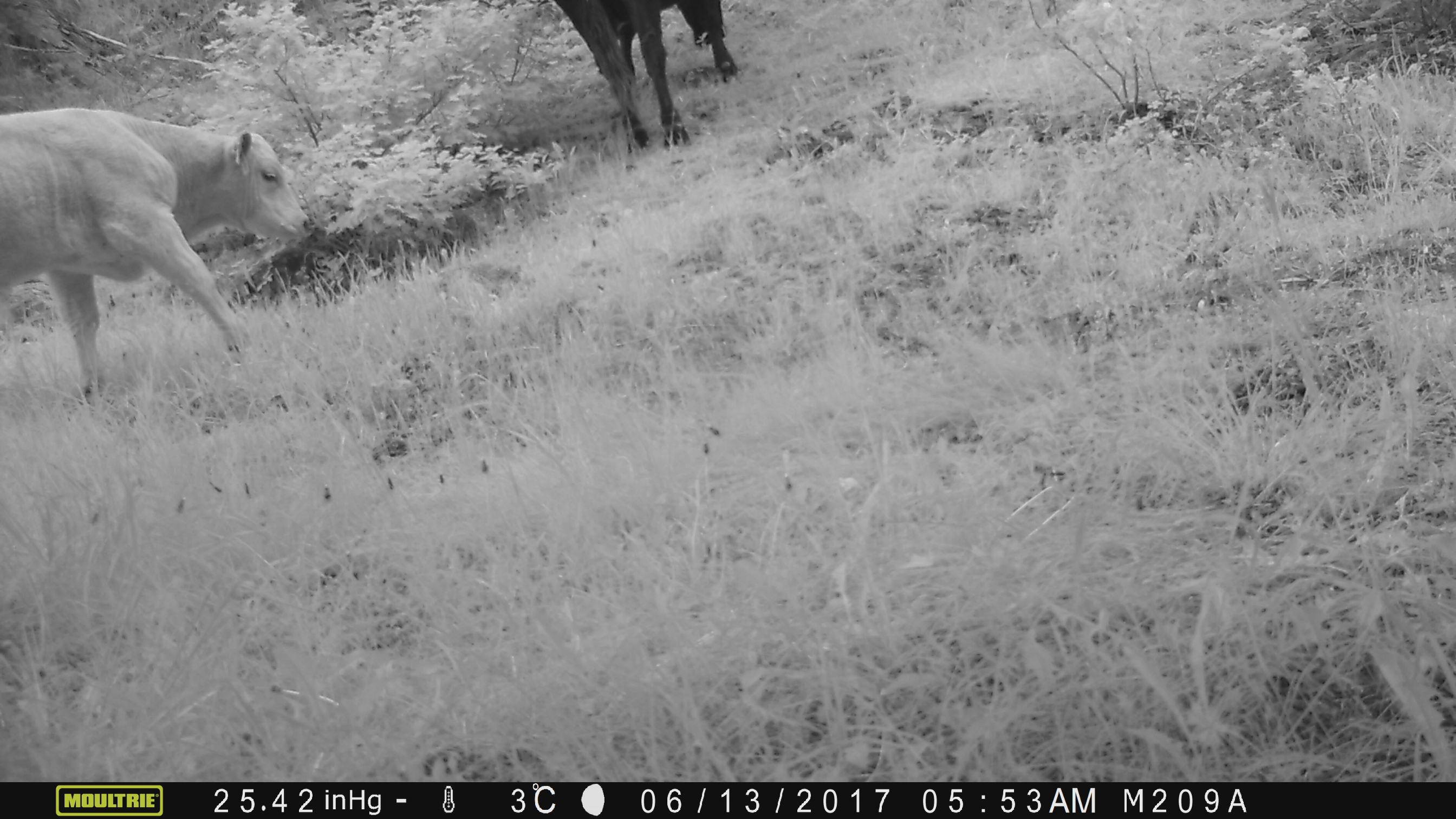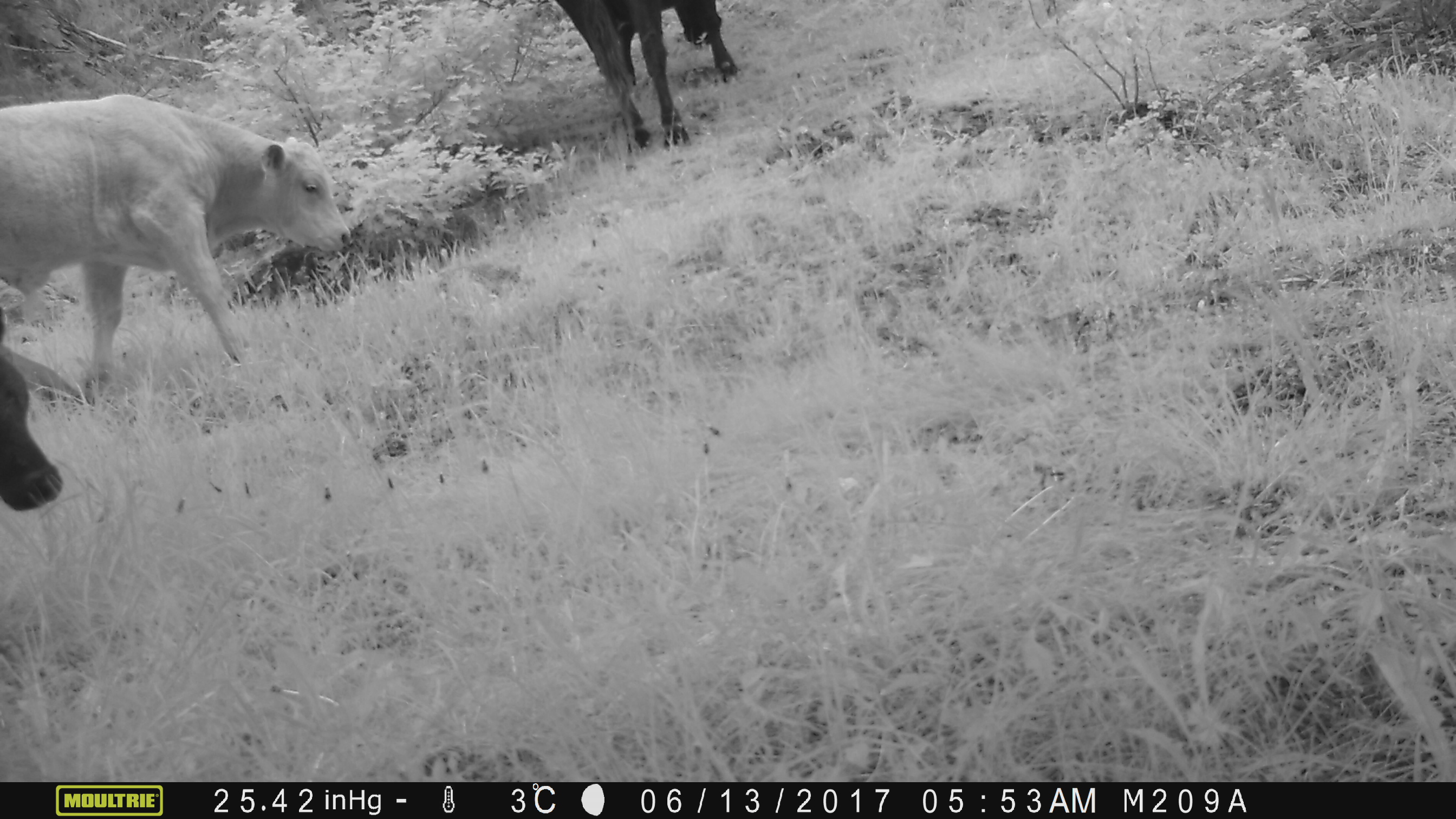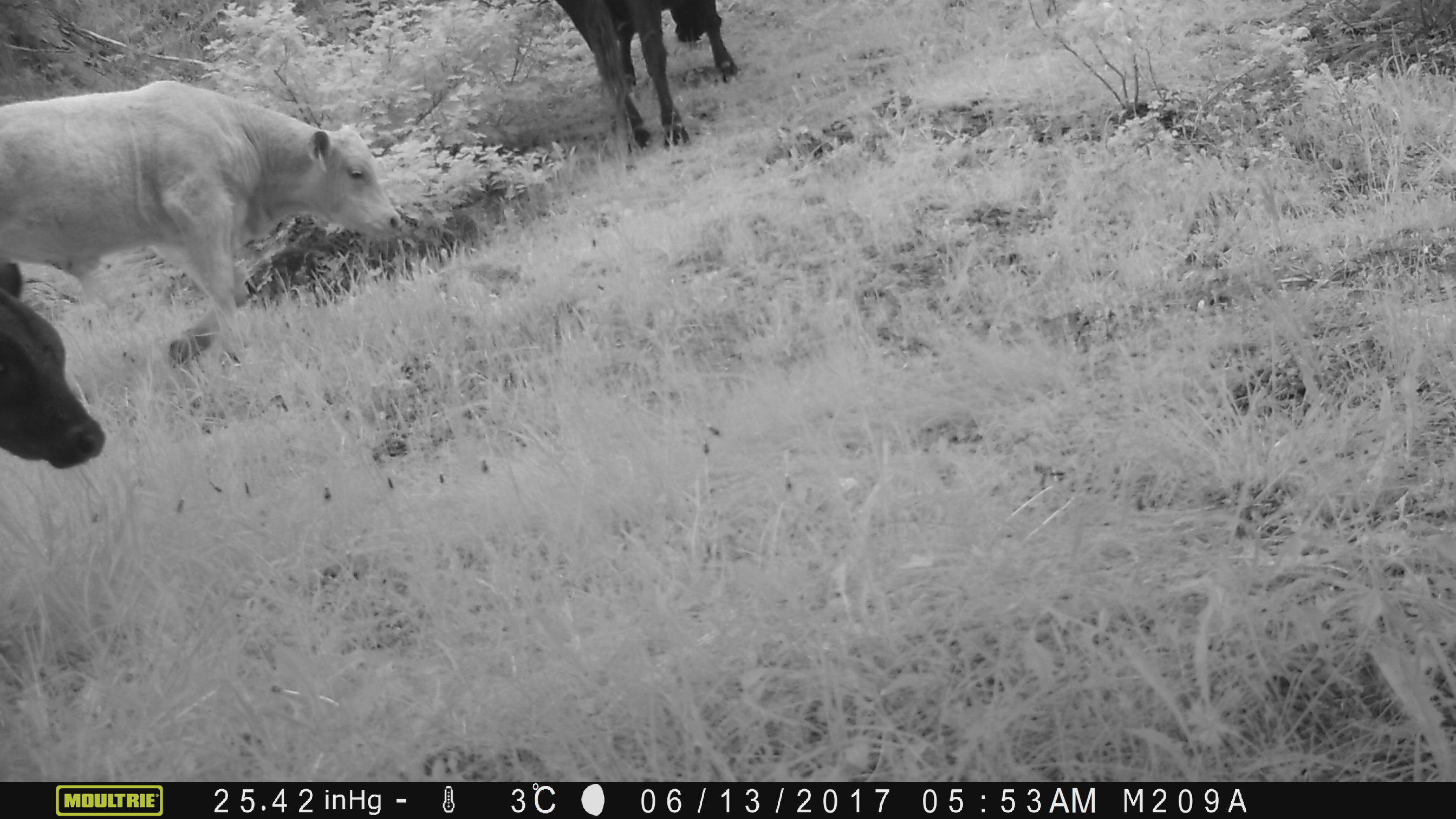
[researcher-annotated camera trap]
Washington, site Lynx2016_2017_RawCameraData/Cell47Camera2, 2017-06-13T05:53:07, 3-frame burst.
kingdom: Animalia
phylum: Chordata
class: Mammalia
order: Artiodactyla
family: Bovidae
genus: Bos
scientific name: Bos taurus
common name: domestic cattle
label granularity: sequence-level